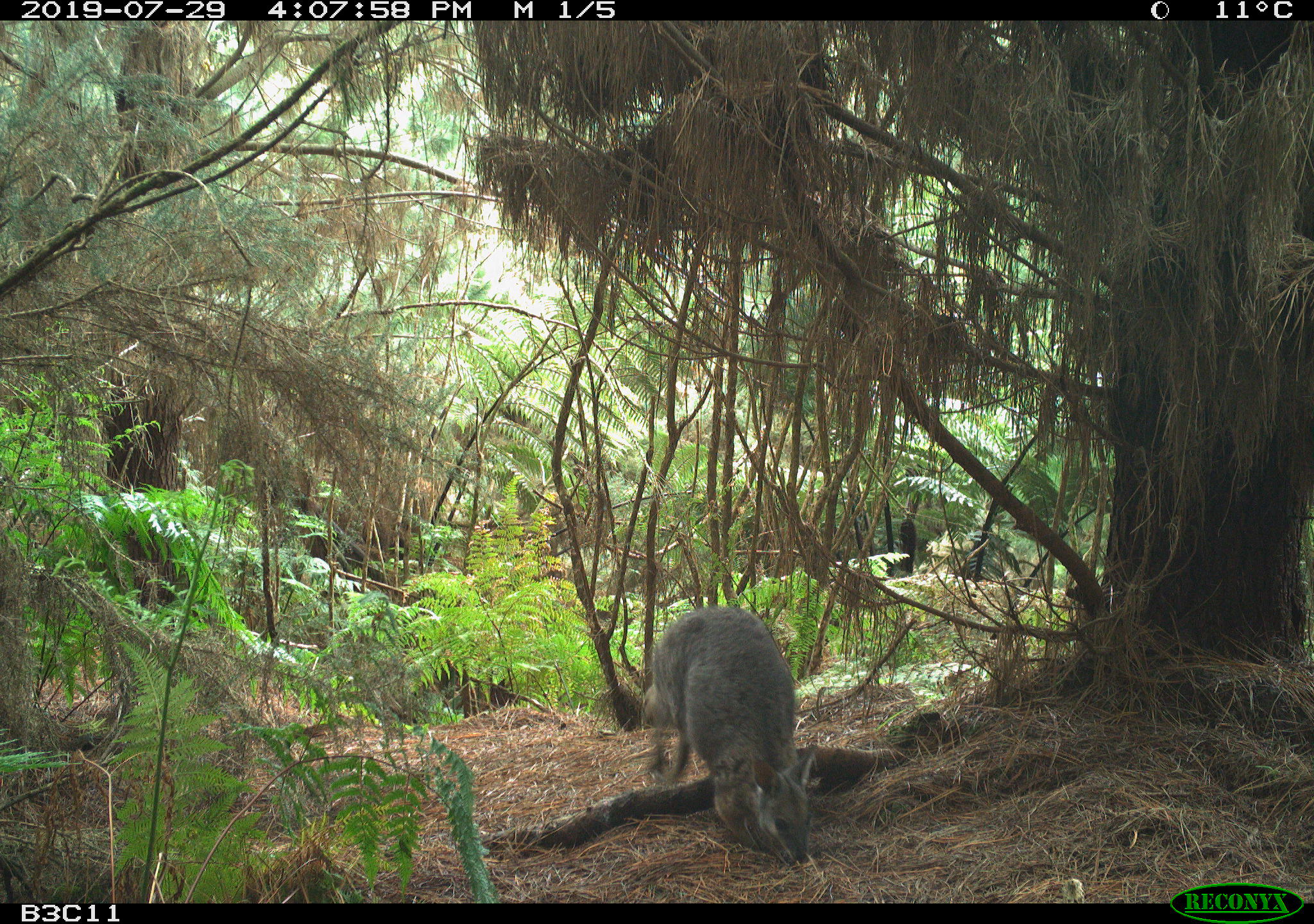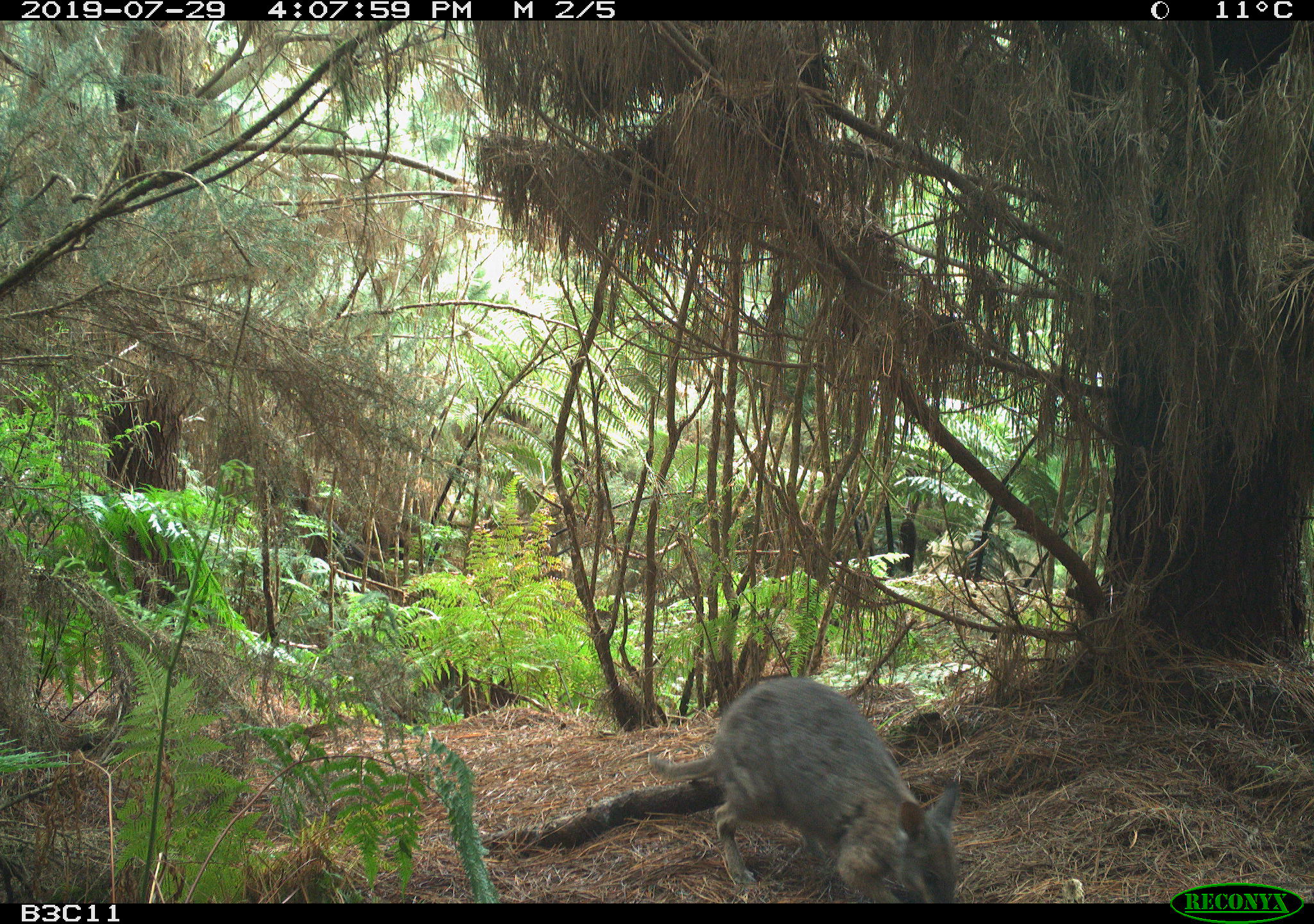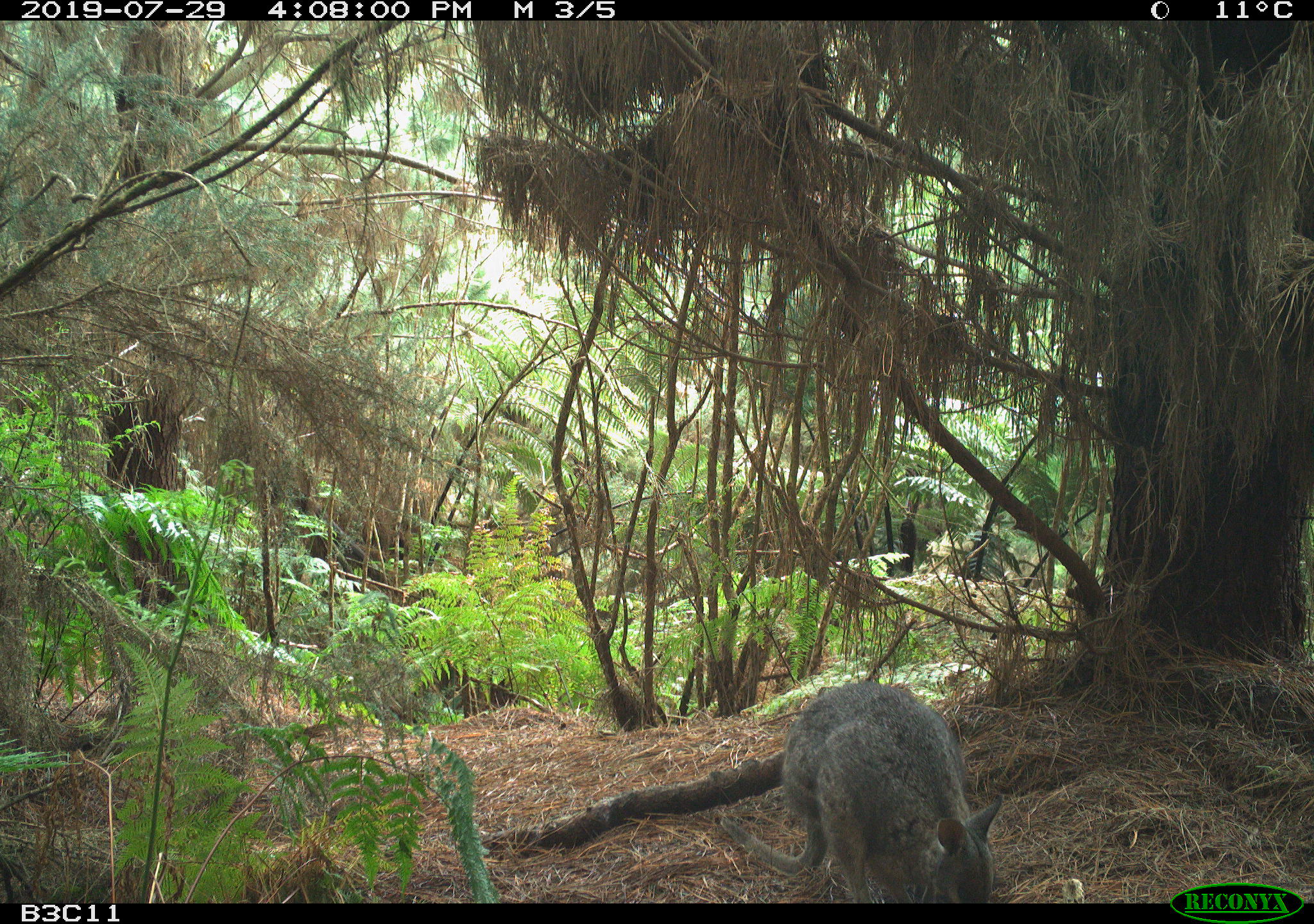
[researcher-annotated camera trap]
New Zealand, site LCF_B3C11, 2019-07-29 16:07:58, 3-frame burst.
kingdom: Animalia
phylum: Chordata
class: Mammalia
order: Diprotodontia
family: Macropodidae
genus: Notamacropus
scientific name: Notamacropus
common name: wallaby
Wallaby (Notamacropus).